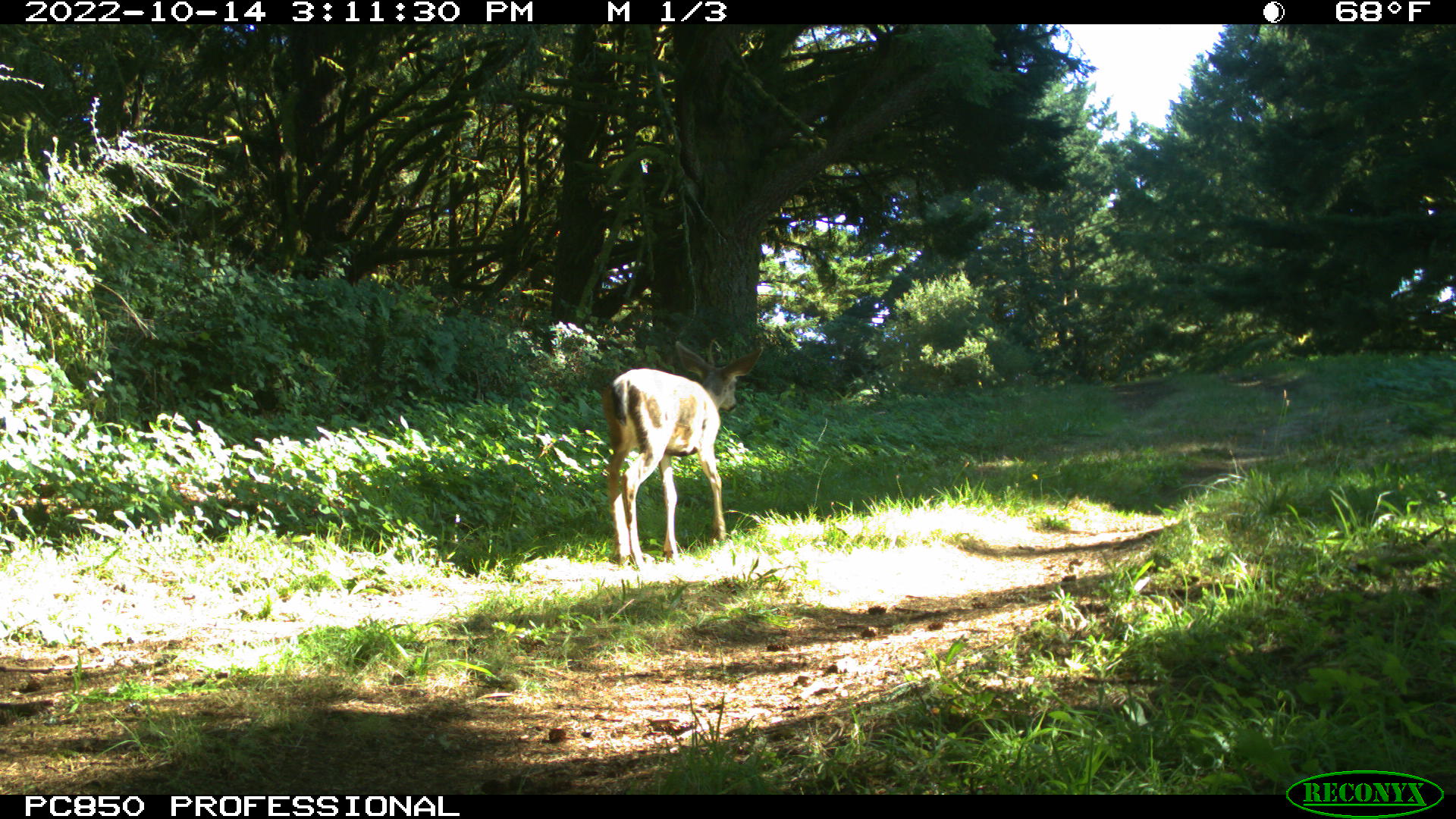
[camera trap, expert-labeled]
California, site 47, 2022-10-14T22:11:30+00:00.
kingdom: Animalia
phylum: Chordata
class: Mammalia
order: Artiodactyla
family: Cervidae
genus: Odocoileus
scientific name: Odocoileus hemionus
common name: mule deer